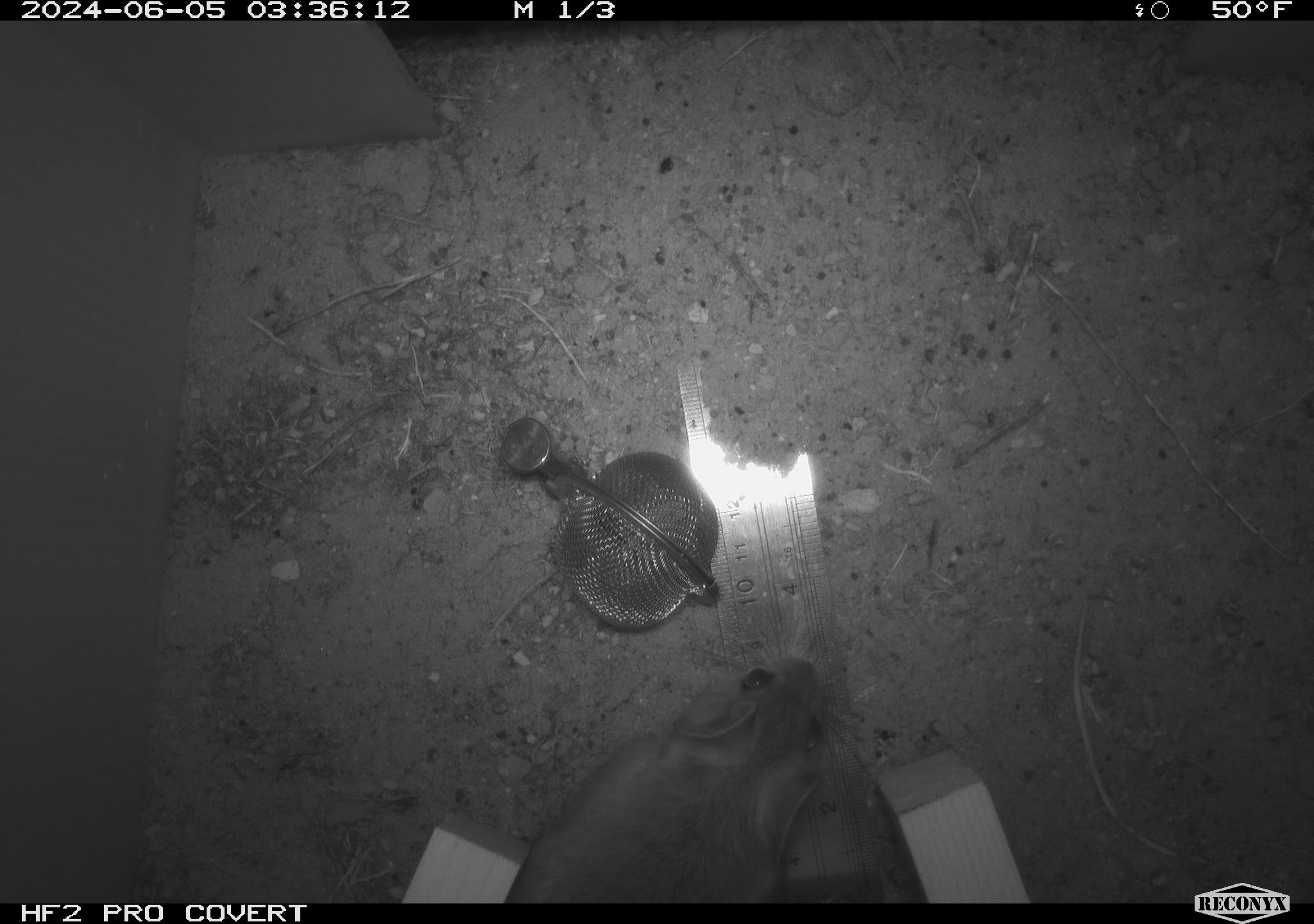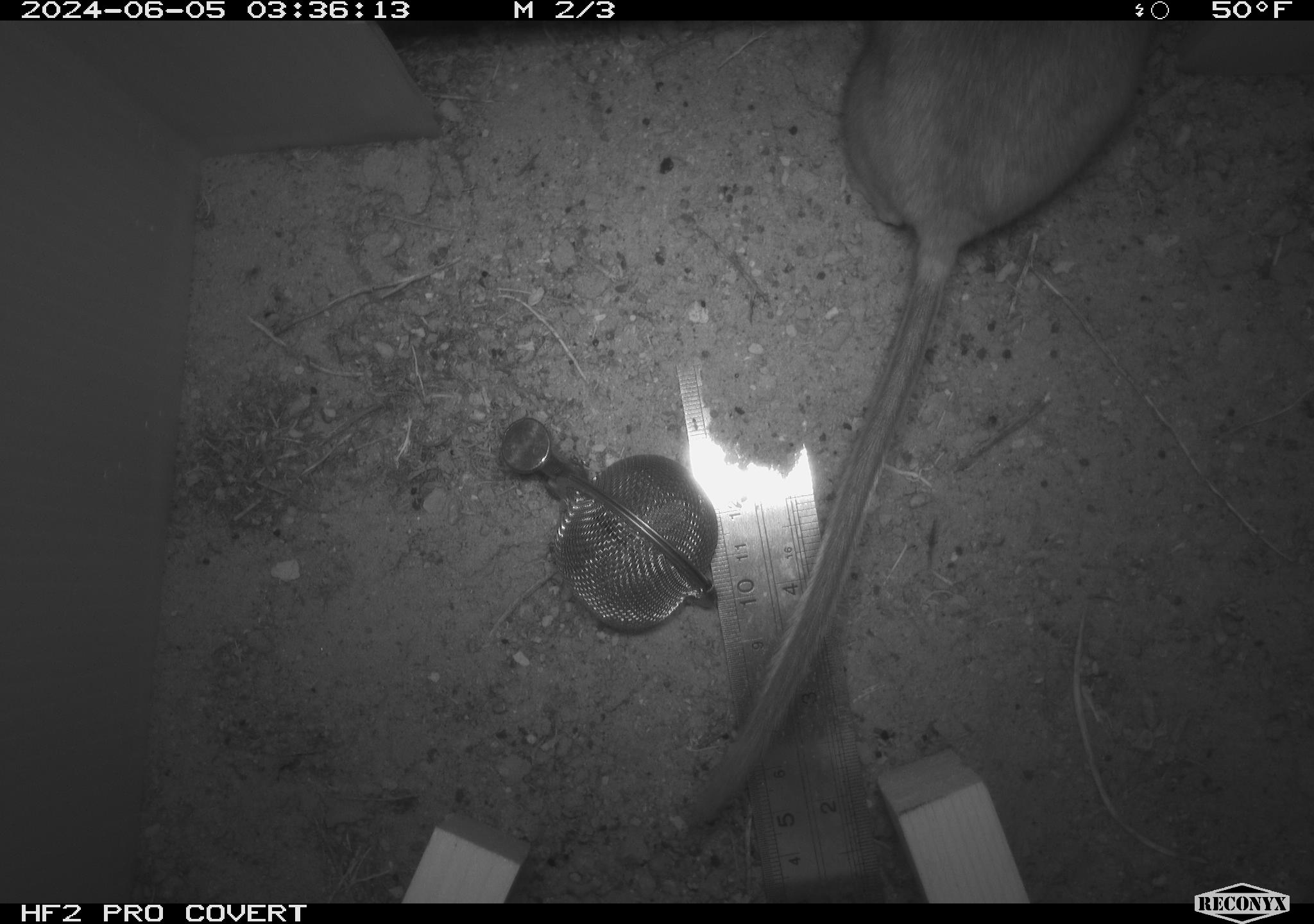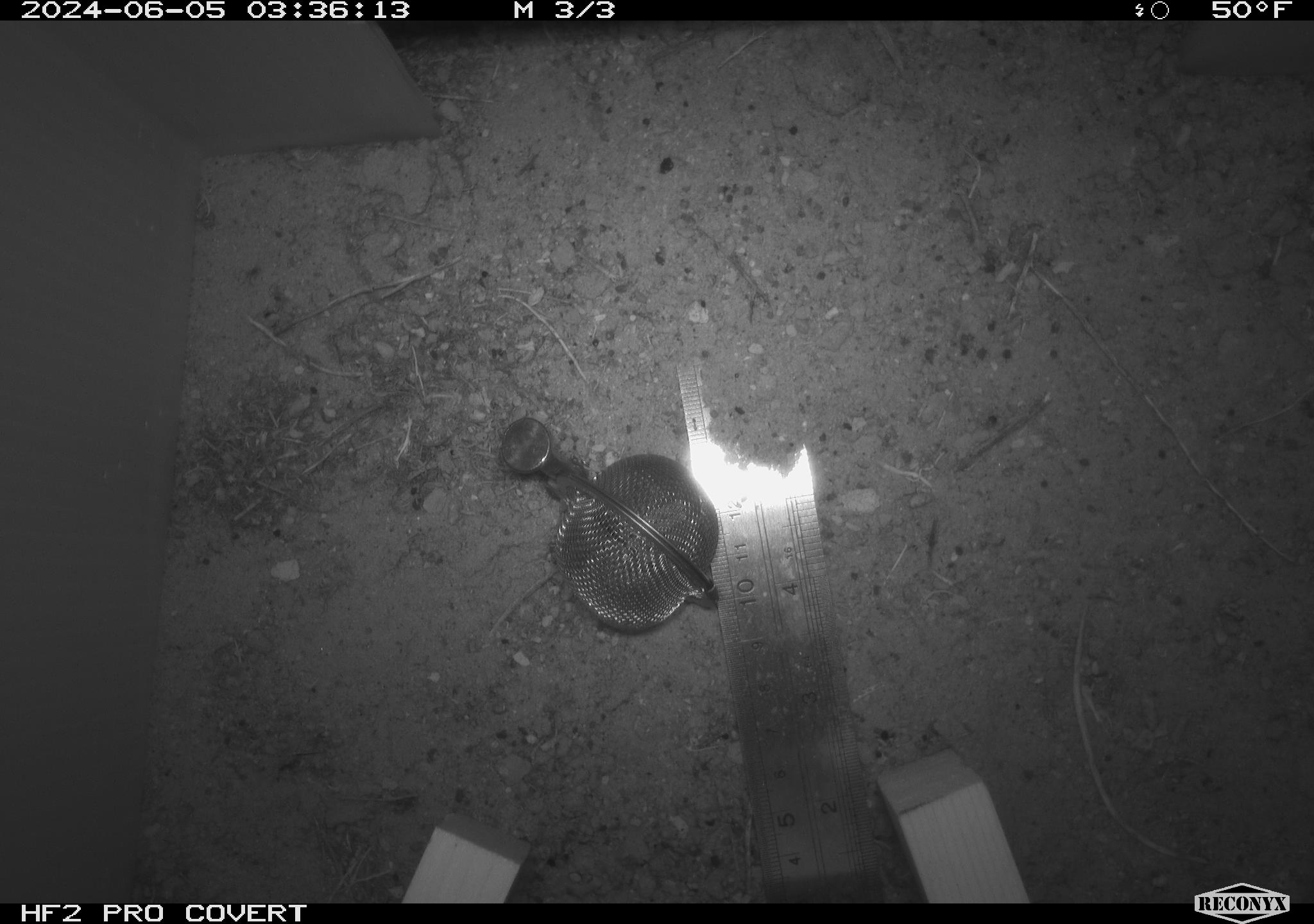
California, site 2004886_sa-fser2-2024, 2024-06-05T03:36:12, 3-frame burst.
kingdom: Animalia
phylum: Chordata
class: Mammalia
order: Rodentia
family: Cricetidae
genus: Neotoma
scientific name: Neotoma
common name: pack rat or woodrat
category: neotoma species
Neotoma species (pack rat or woodrat) (Neotoma).